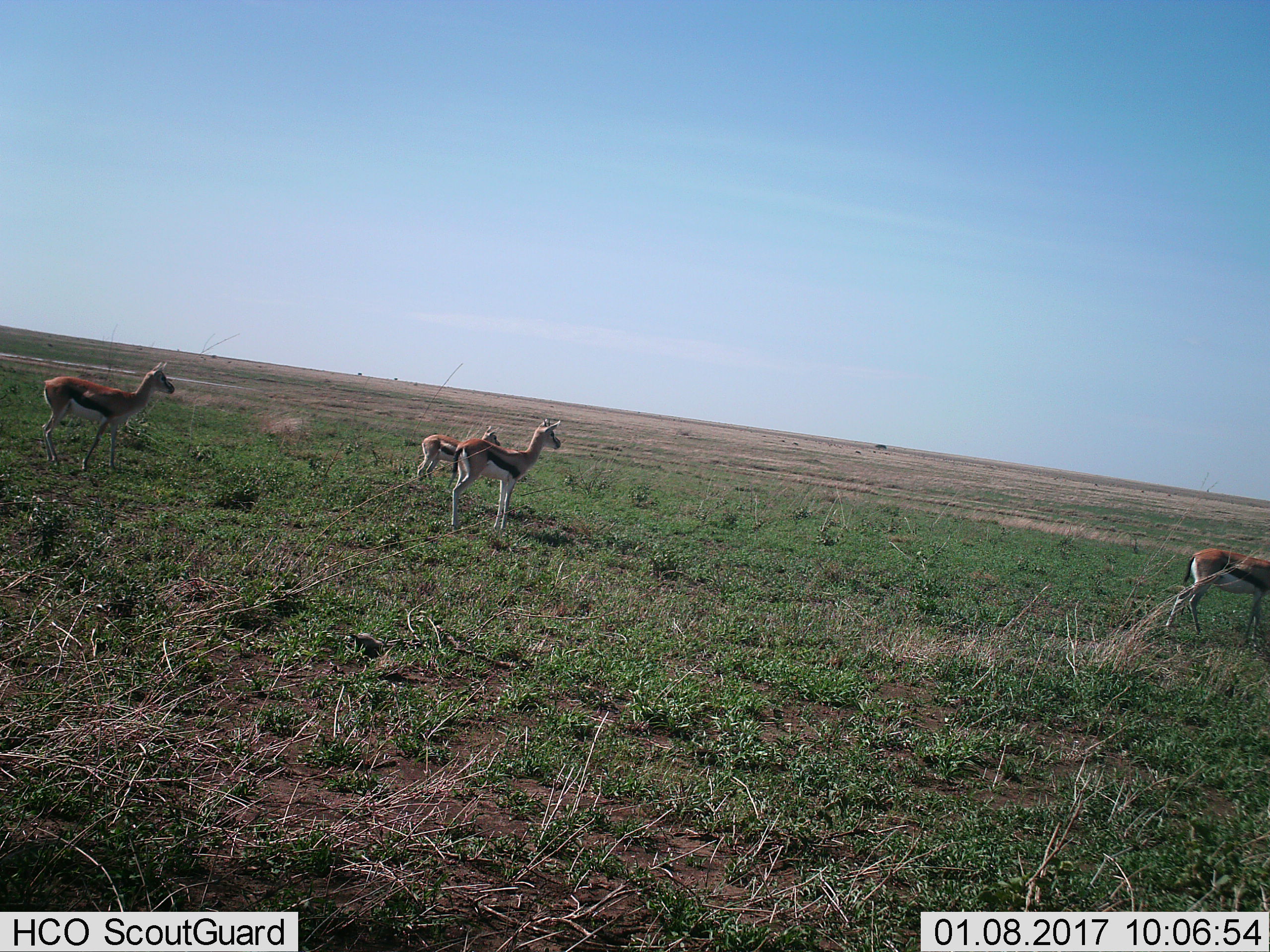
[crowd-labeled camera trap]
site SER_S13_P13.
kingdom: Animalia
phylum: Chordata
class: Mammalia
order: Artiodactyla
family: Bovidae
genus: Eudorcas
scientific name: Eudorcas thomsonii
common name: thomson's gazelle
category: gazellethomsons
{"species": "gazellethomsons (thomson's gazelle) (Eudorcas thomsonii)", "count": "4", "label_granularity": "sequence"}